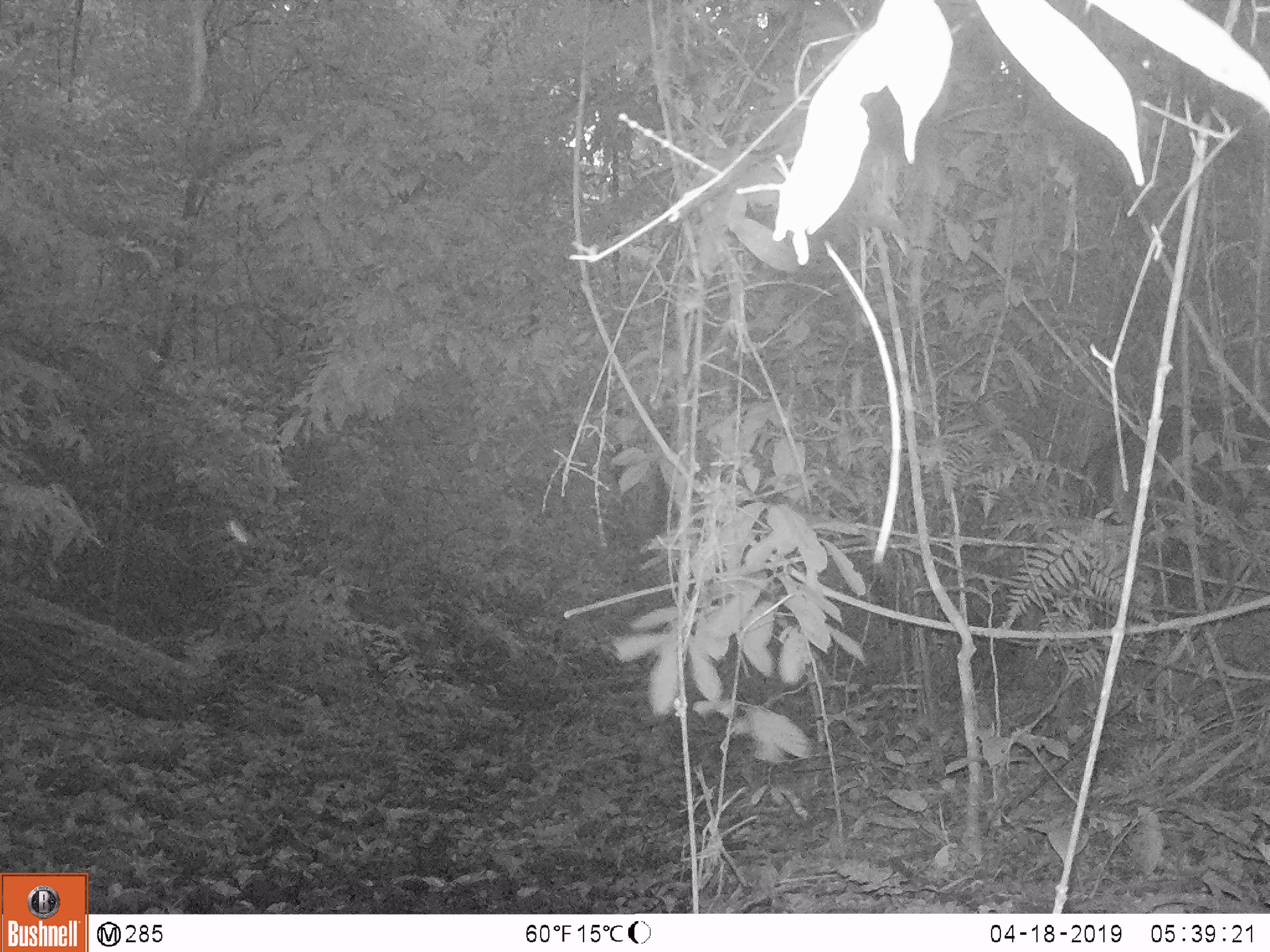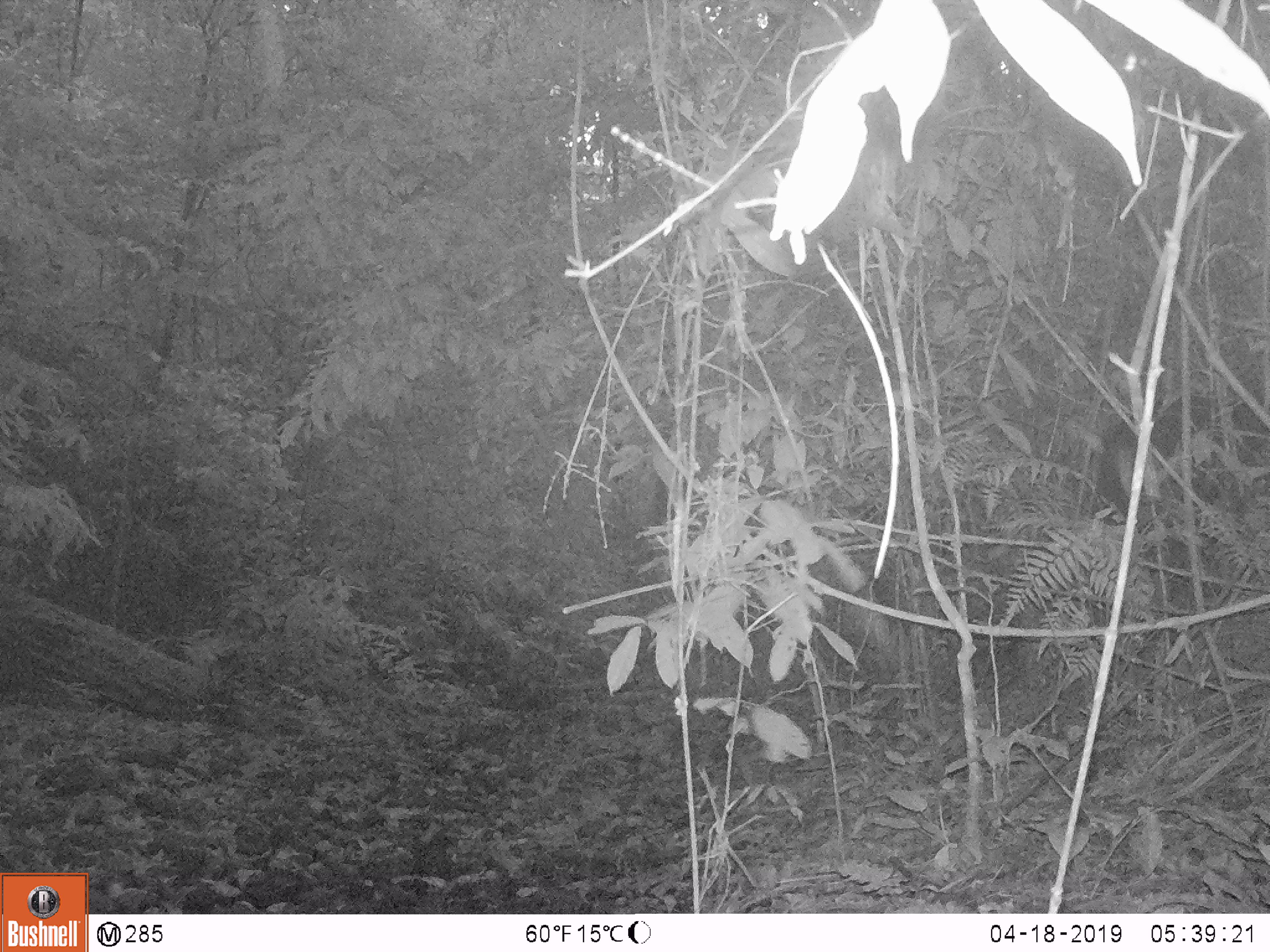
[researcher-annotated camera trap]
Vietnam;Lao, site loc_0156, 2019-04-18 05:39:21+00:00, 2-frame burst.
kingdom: Animalia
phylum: Chordata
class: Mammalia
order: Artiodactyla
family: Cervidae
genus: Rusa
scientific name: Rusa unicolor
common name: sambar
Sambar (Rusa unicolor). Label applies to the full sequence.